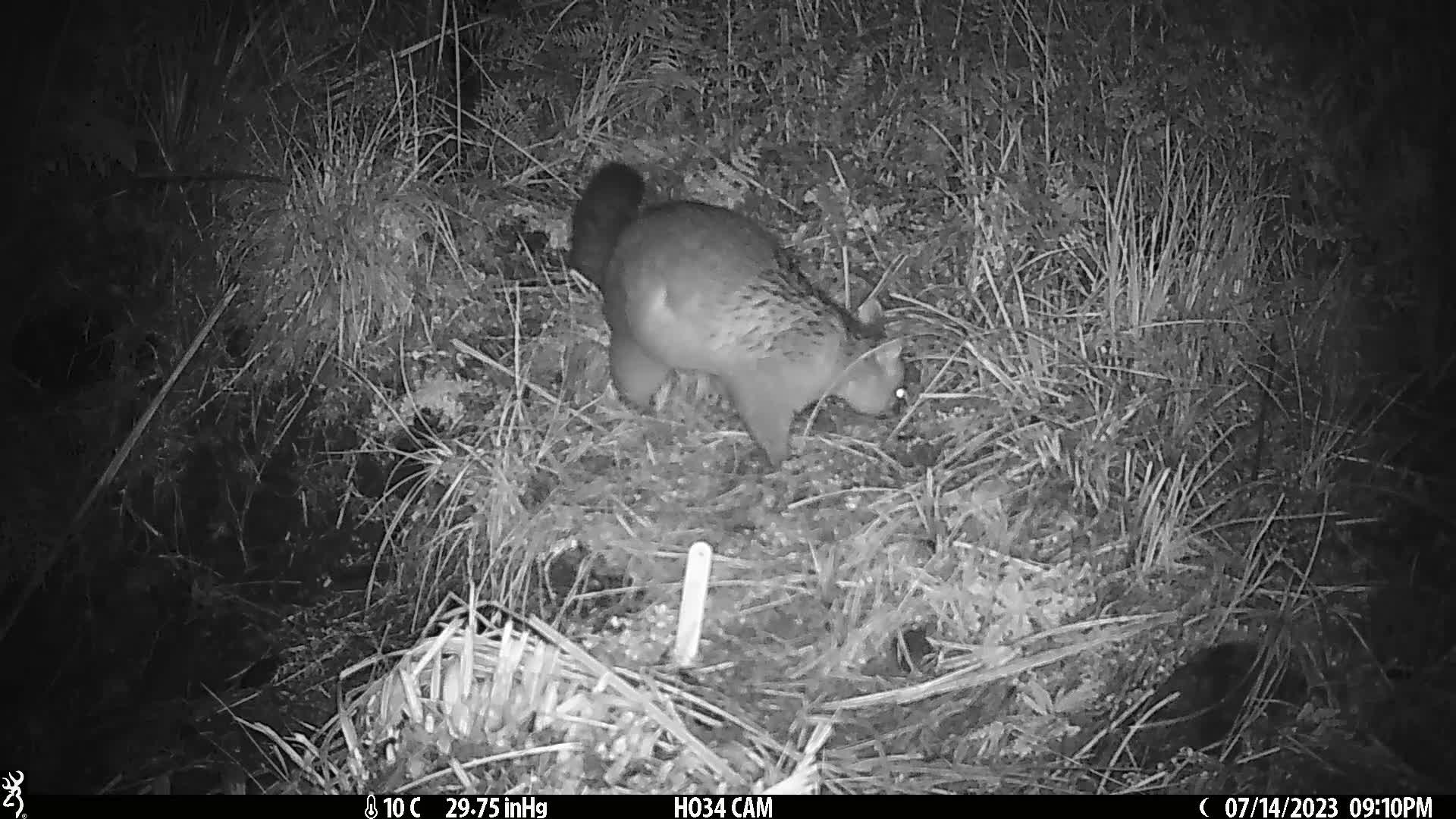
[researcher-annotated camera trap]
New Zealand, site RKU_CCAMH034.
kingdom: Animalia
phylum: Chordata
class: Mammalia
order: Diprotodontia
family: Phalangeridae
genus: Trichosurus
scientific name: Trichosurus vulpecula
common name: common brushtail possum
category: possum